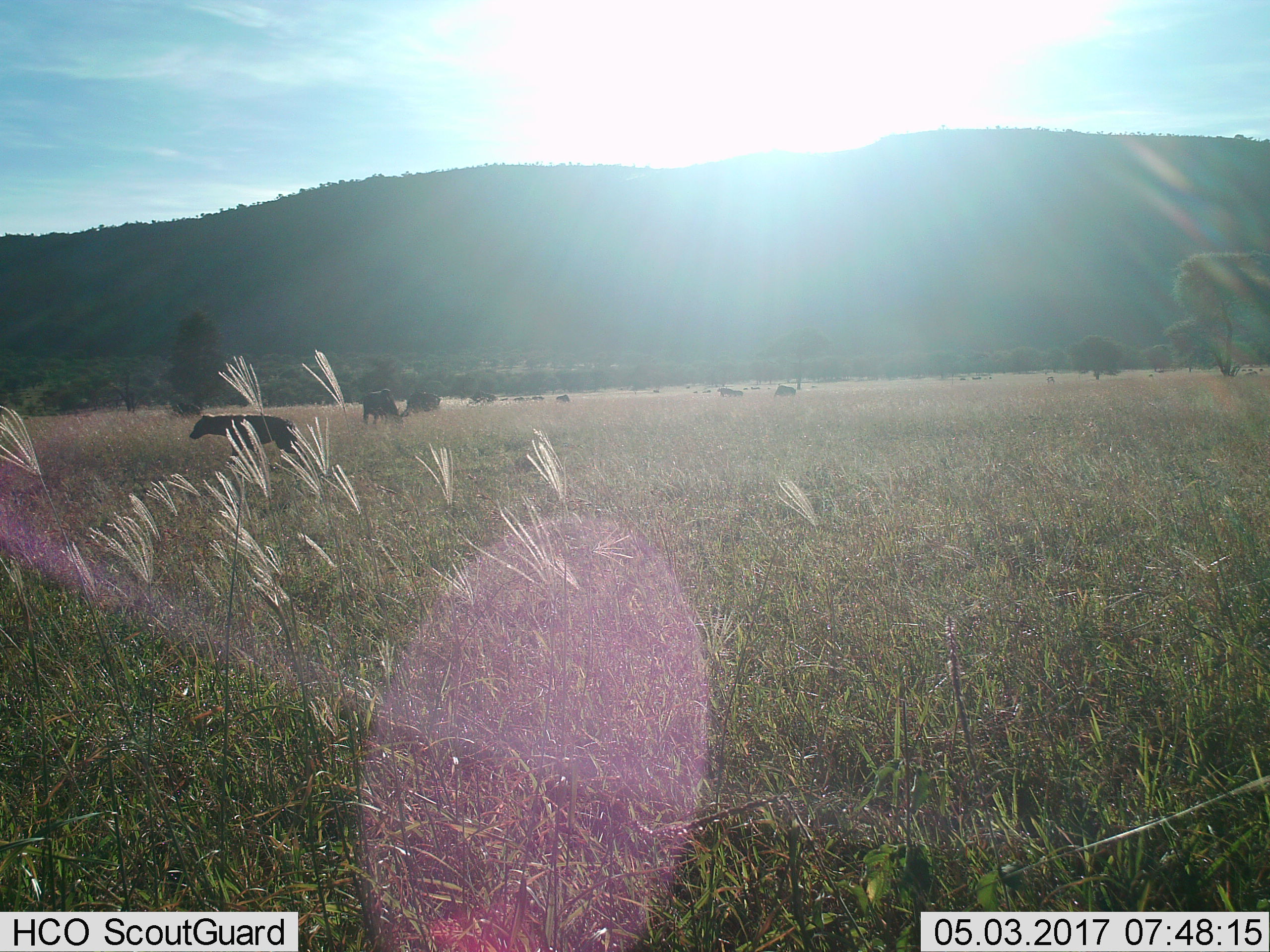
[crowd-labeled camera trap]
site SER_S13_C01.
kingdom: Animalia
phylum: Chordata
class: Mammalia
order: Carnivora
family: Hyaenidae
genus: Crocuta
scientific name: Crocuta crocuta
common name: spotted hyena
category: hyenaspotted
Hyenaspotted (spotted hyena) (Crocuta crocuta), count 1. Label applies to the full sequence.